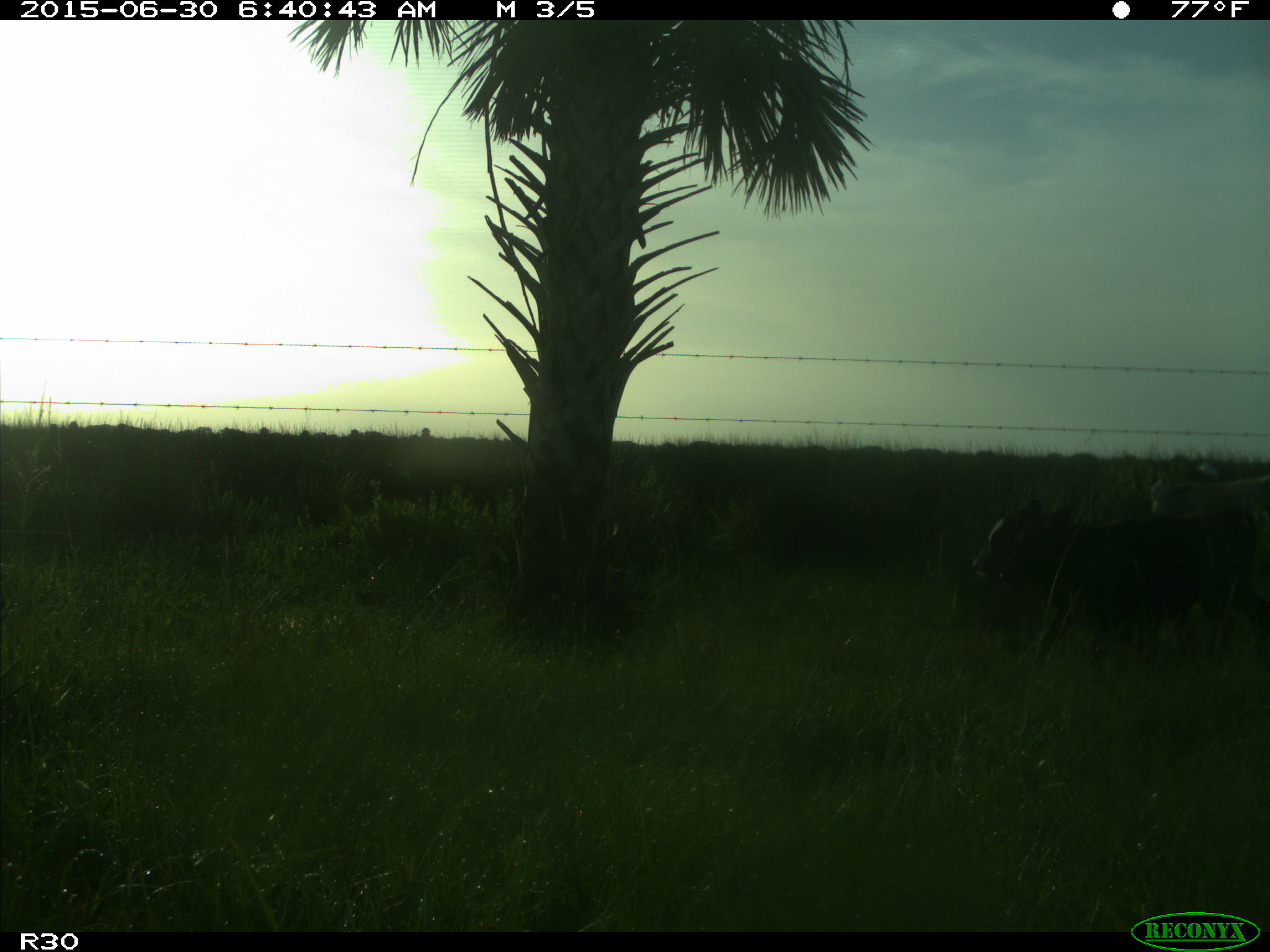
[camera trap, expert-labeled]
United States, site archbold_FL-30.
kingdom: Animalia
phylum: Chordata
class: Mammalia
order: Artiodactyla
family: Bovidae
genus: Bos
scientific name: Bos taurus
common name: domestic cow